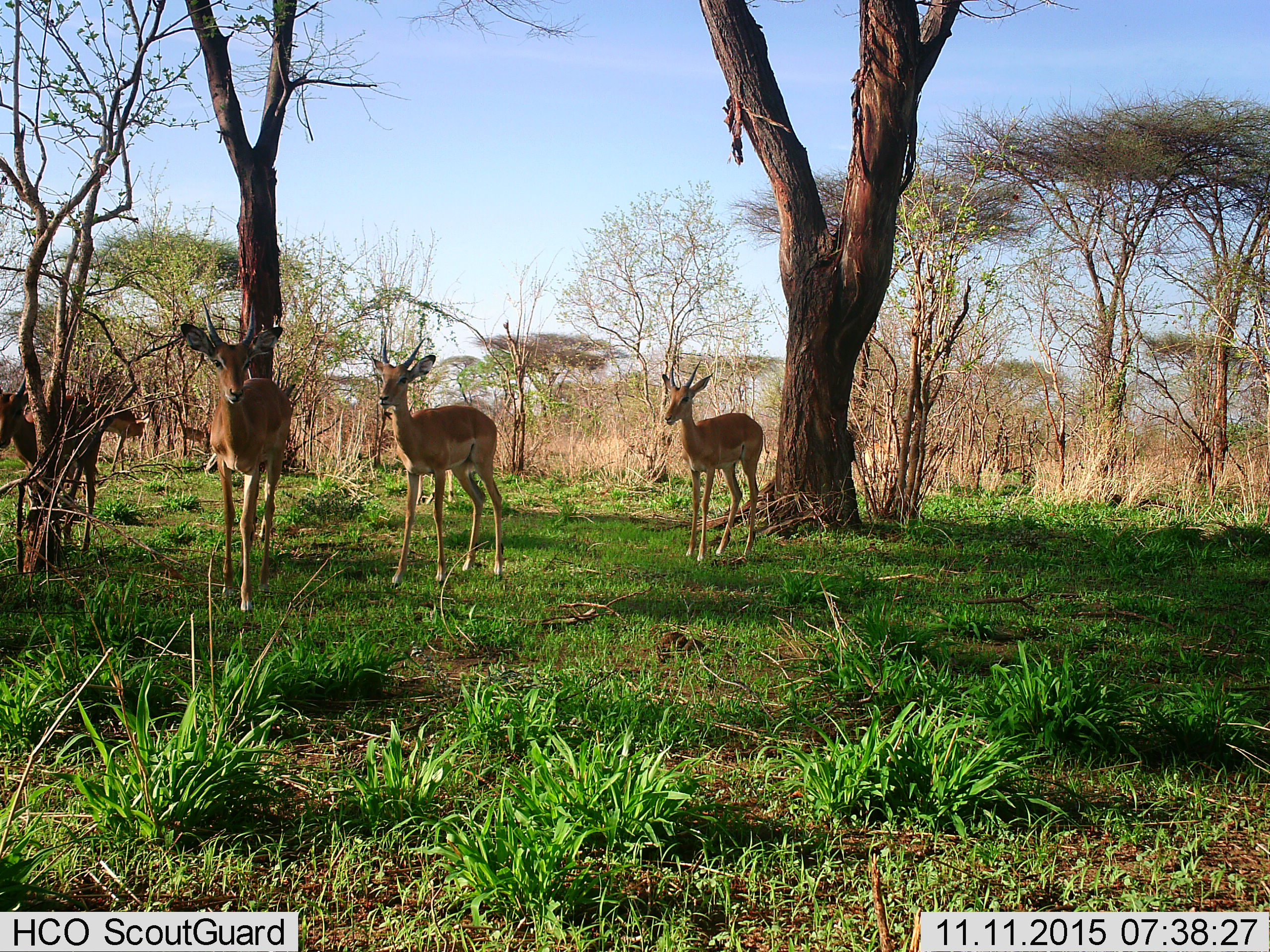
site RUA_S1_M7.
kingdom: Animalia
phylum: Chordata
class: Mammalia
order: Artiodactyla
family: Bovidae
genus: Aepyceros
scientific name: Aepyceros melampus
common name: impala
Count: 6.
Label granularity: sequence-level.